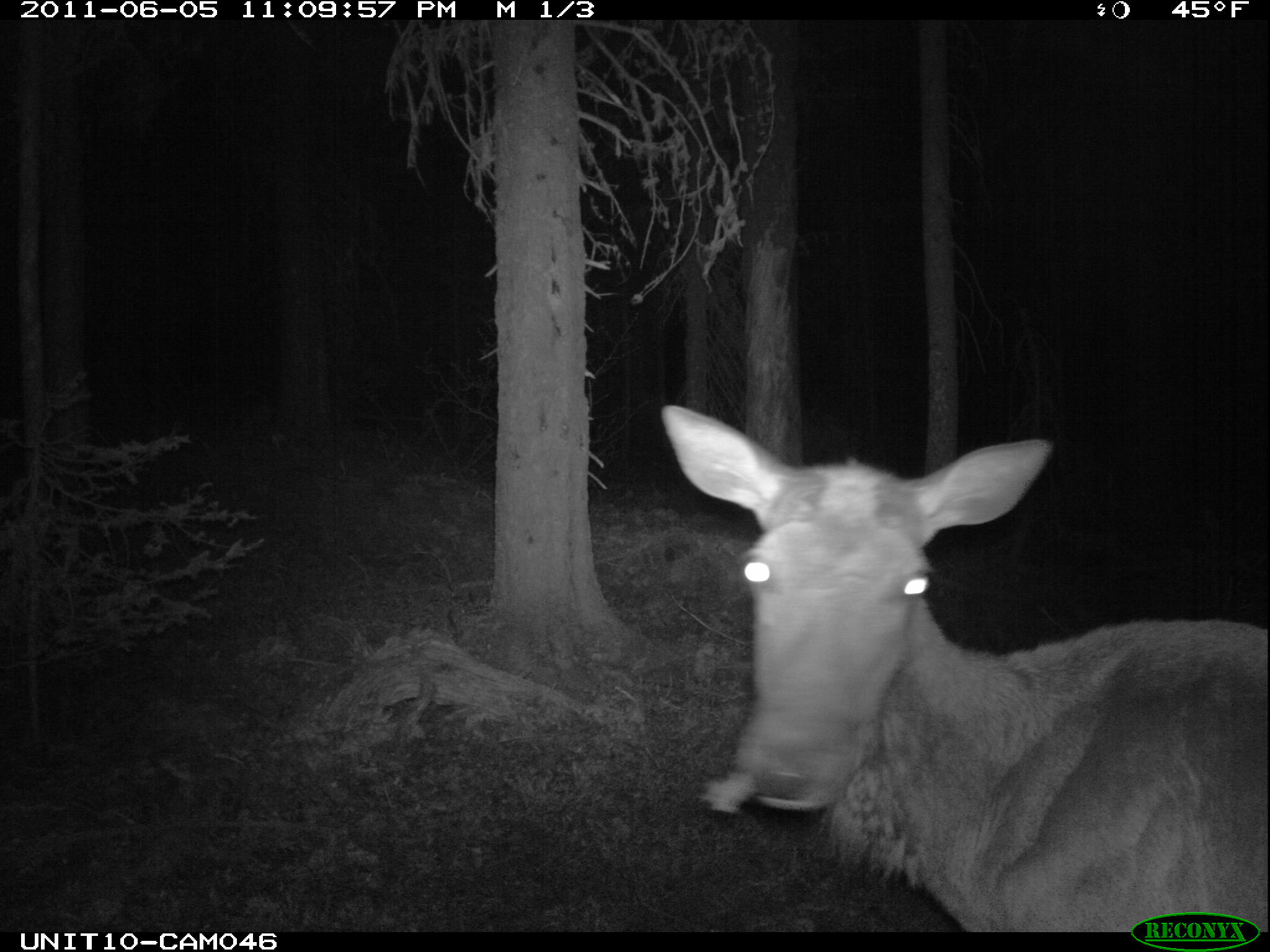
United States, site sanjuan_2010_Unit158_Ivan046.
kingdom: Animalia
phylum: Chordata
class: Mammalia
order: Artiodactyla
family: Cervidae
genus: Cervus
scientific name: Cervus elaphus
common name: red deer